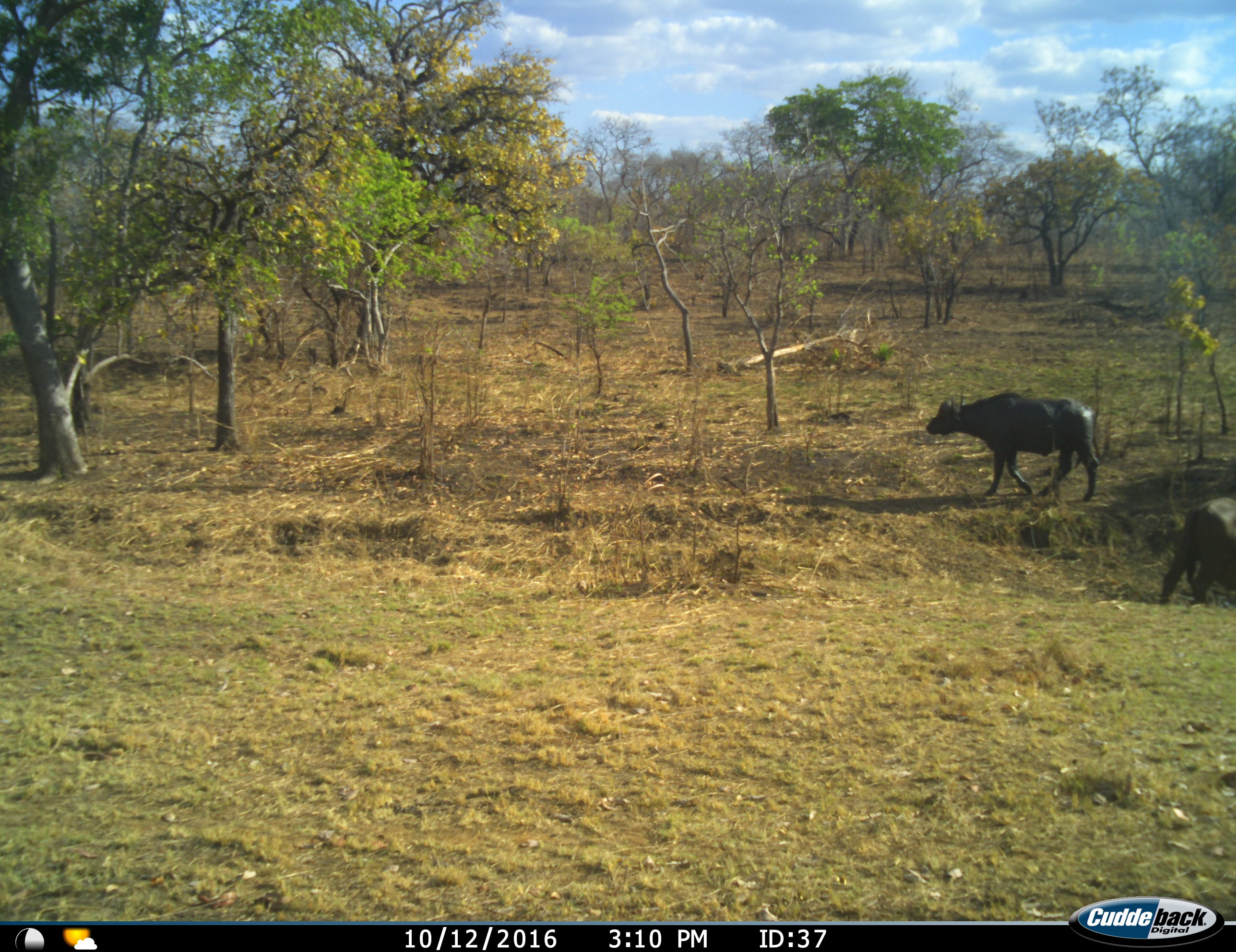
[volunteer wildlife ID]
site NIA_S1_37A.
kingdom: Animalia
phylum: Chordata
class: Mammalia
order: Artiodactyla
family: Bovidae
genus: Syncerus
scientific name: Syncerus caffer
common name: african buffalo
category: buffalo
Buffalo (african buffalo) (Syncerus caffer), count 2. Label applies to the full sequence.